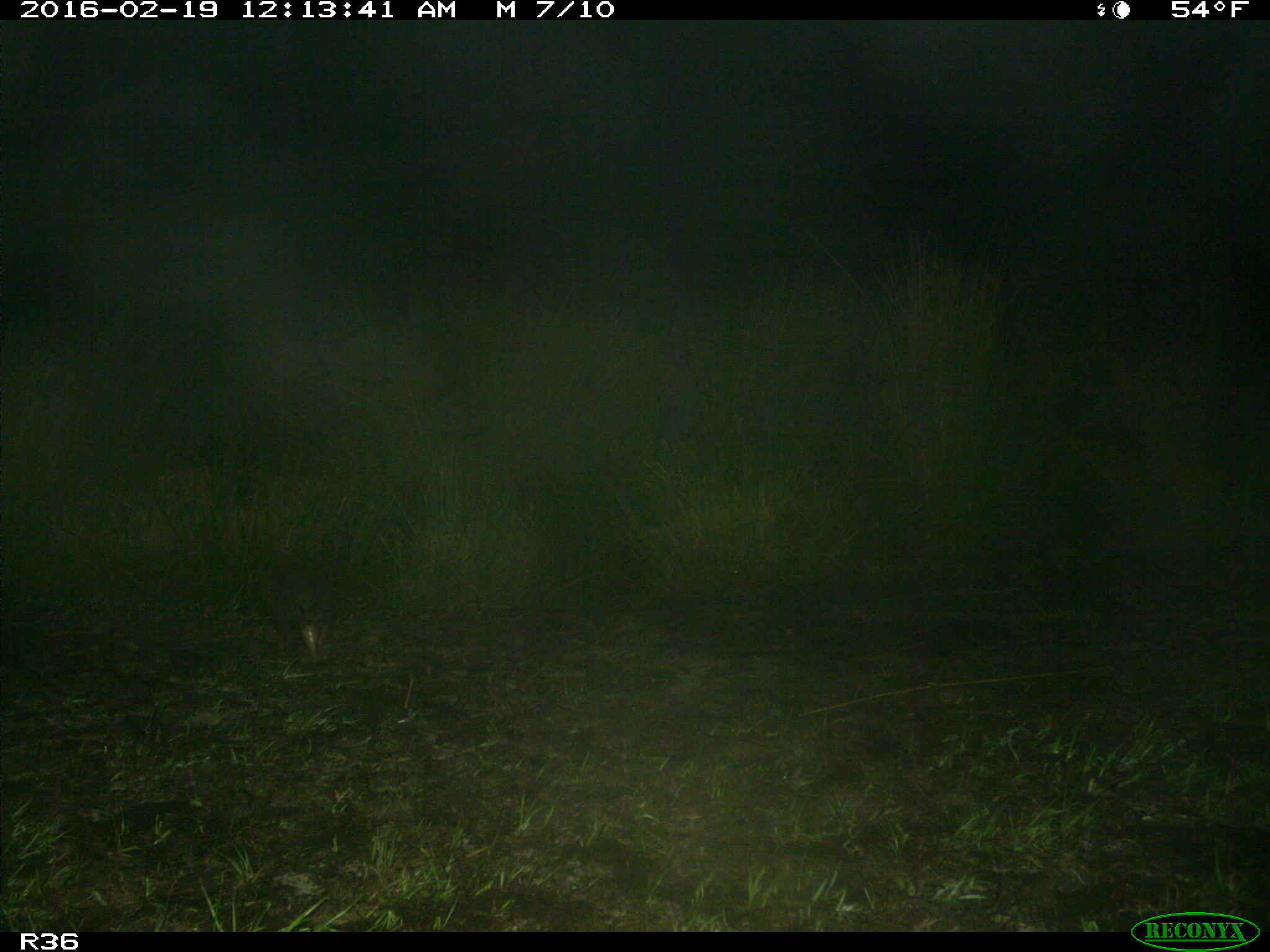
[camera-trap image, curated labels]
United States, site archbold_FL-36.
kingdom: Animalia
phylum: Chordata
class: Mammalia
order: Cingulata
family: Dasypodidae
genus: Dasypus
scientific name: Dasypus novemcinctus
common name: nine-banded armadillo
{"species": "Dasypus novemcinctus (nine-banded armadillo)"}